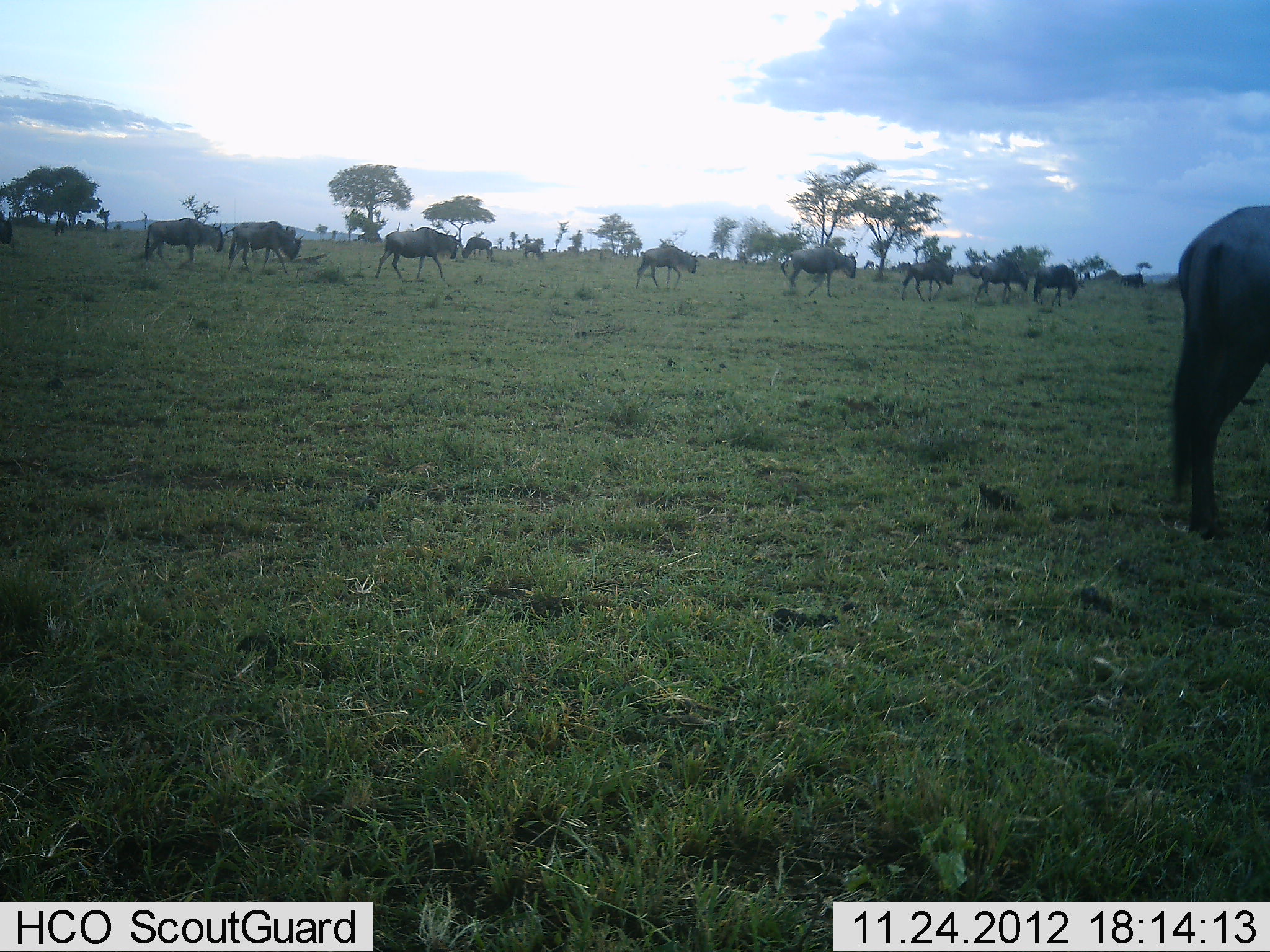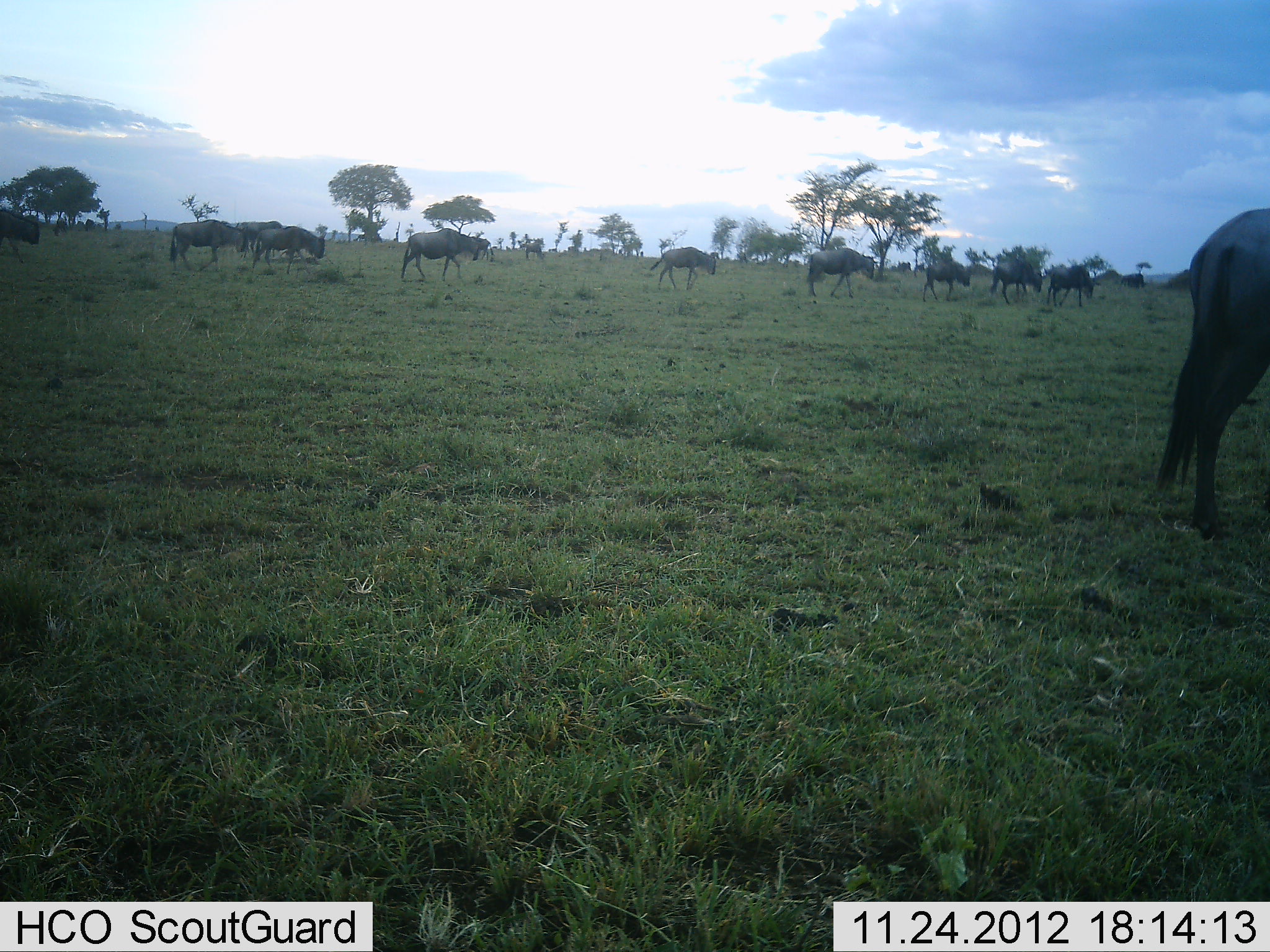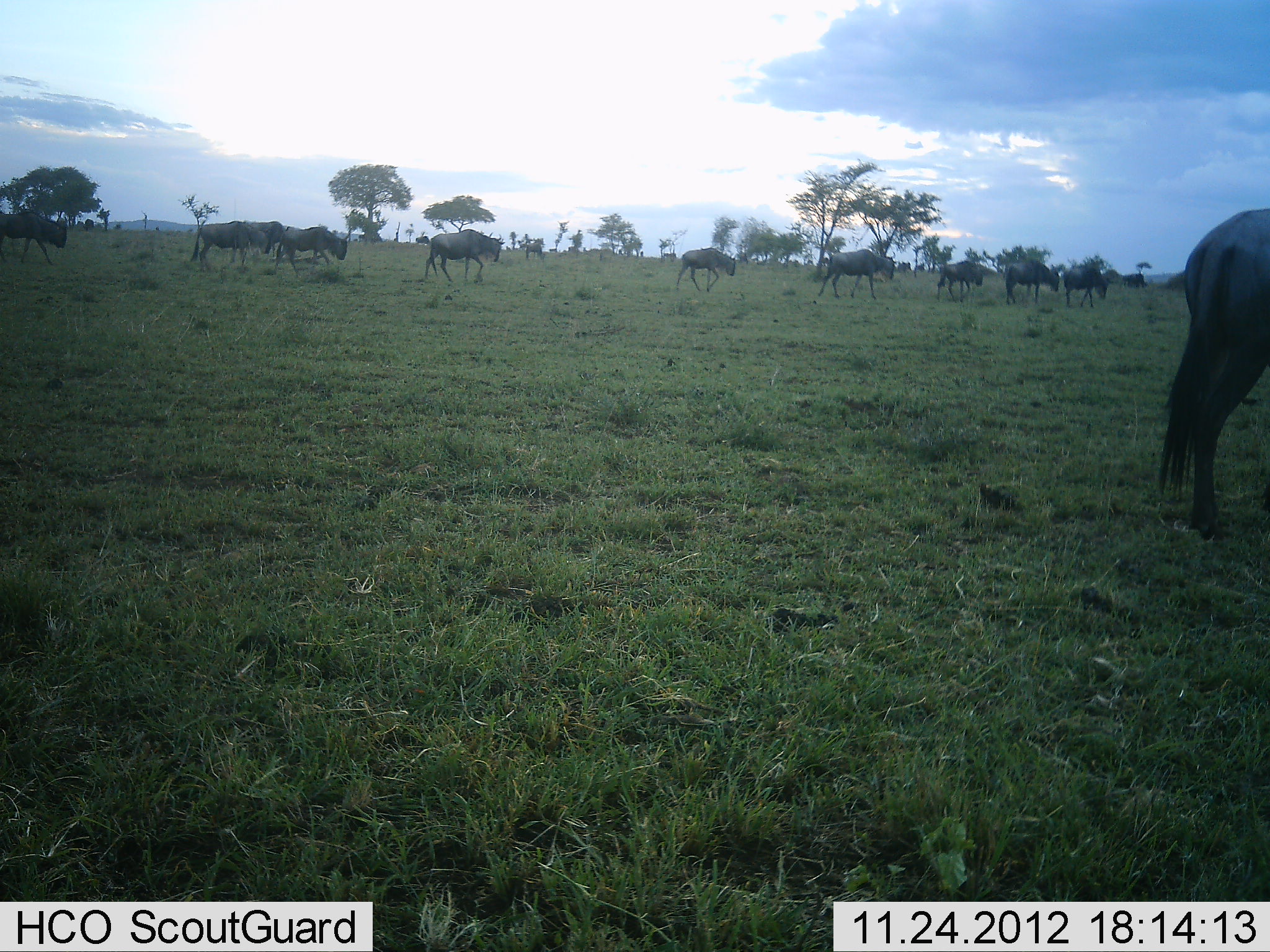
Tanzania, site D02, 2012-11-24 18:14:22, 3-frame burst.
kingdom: Animalia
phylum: Chordata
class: Mammalia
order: Artiodactyla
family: Bovidae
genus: Connochaetes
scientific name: Connochaetes taurinus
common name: blue wildebeest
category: wildebeest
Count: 11-50.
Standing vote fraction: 23%.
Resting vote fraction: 0%.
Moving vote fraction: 92%.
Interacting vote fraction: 0%.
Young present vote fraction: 8%.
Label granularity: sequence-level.